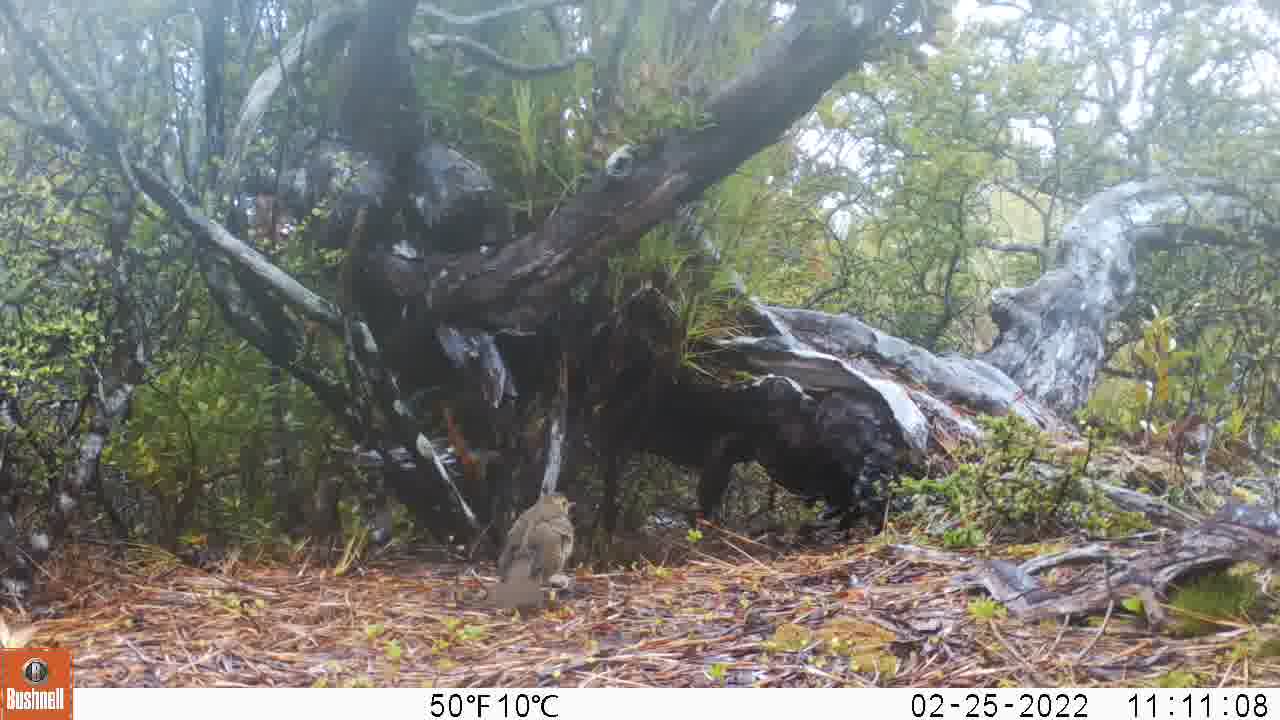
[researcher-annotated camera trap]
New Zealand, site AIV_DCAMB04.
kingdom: Animalia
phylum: Chordata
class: Aves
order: Passeriformes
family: Turdidae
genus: Turdus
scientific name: Turdus philomelos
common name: song thrush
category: thrush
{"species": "thrush (song thrush) (Turdus philomelos)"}